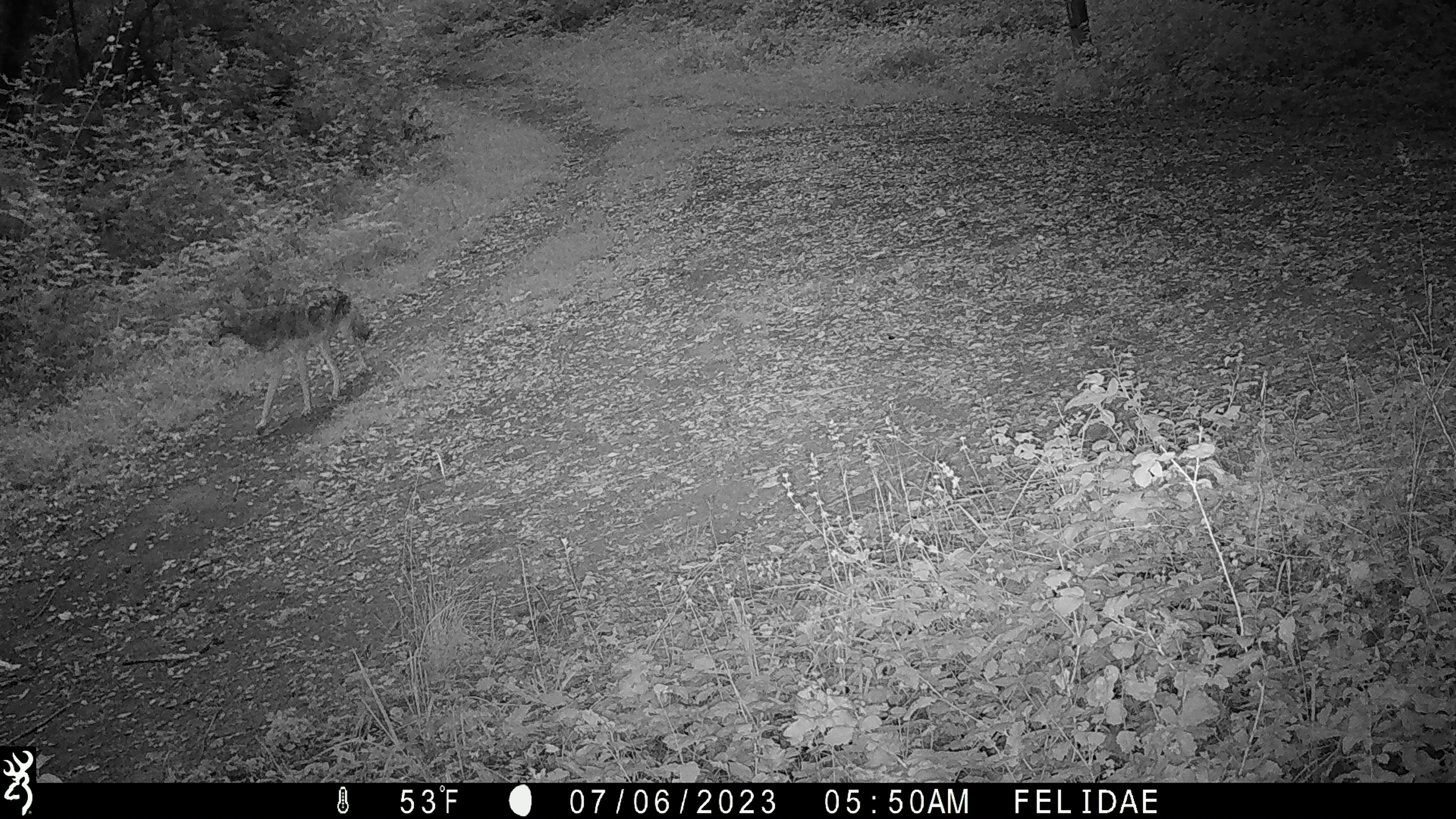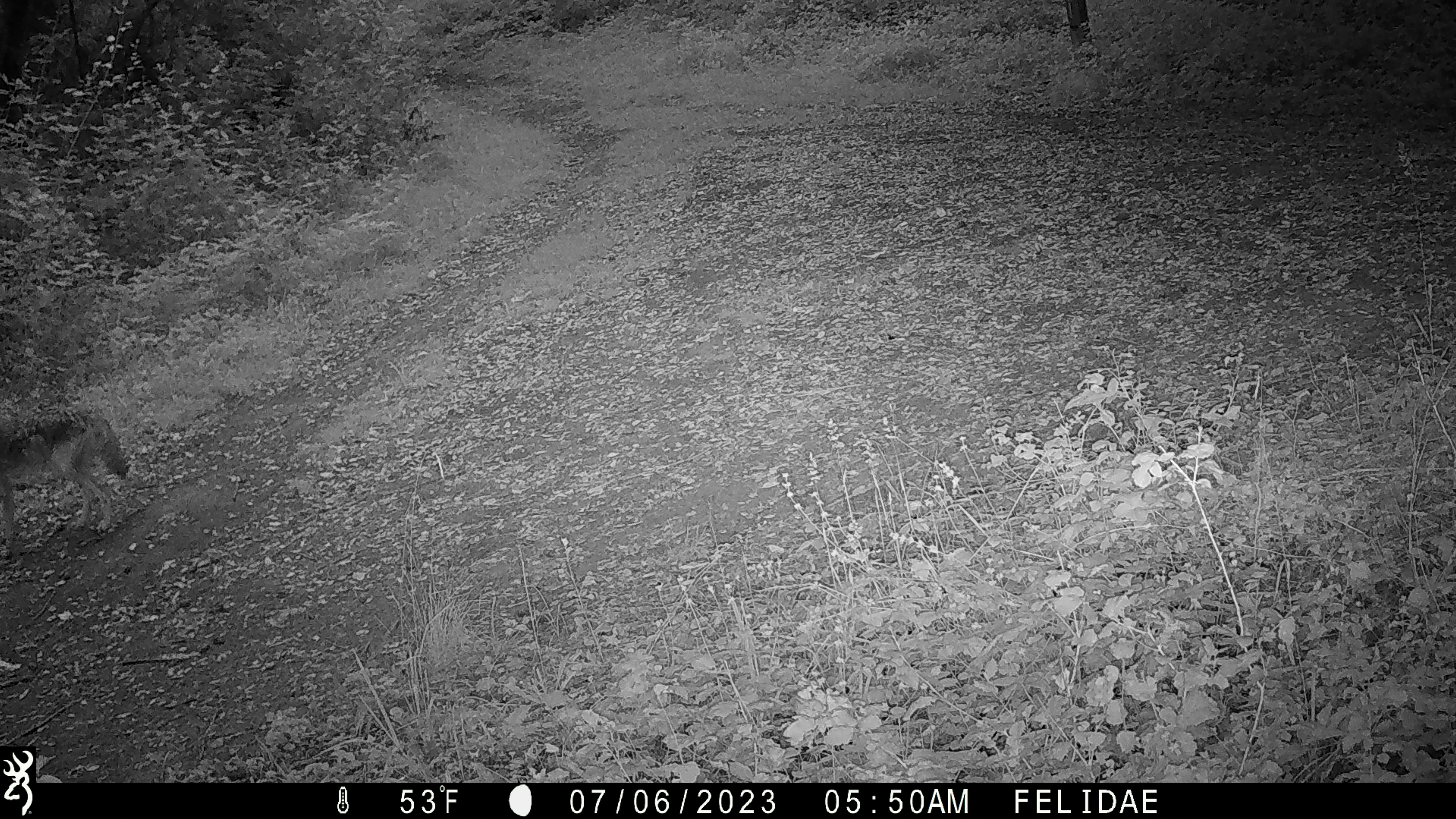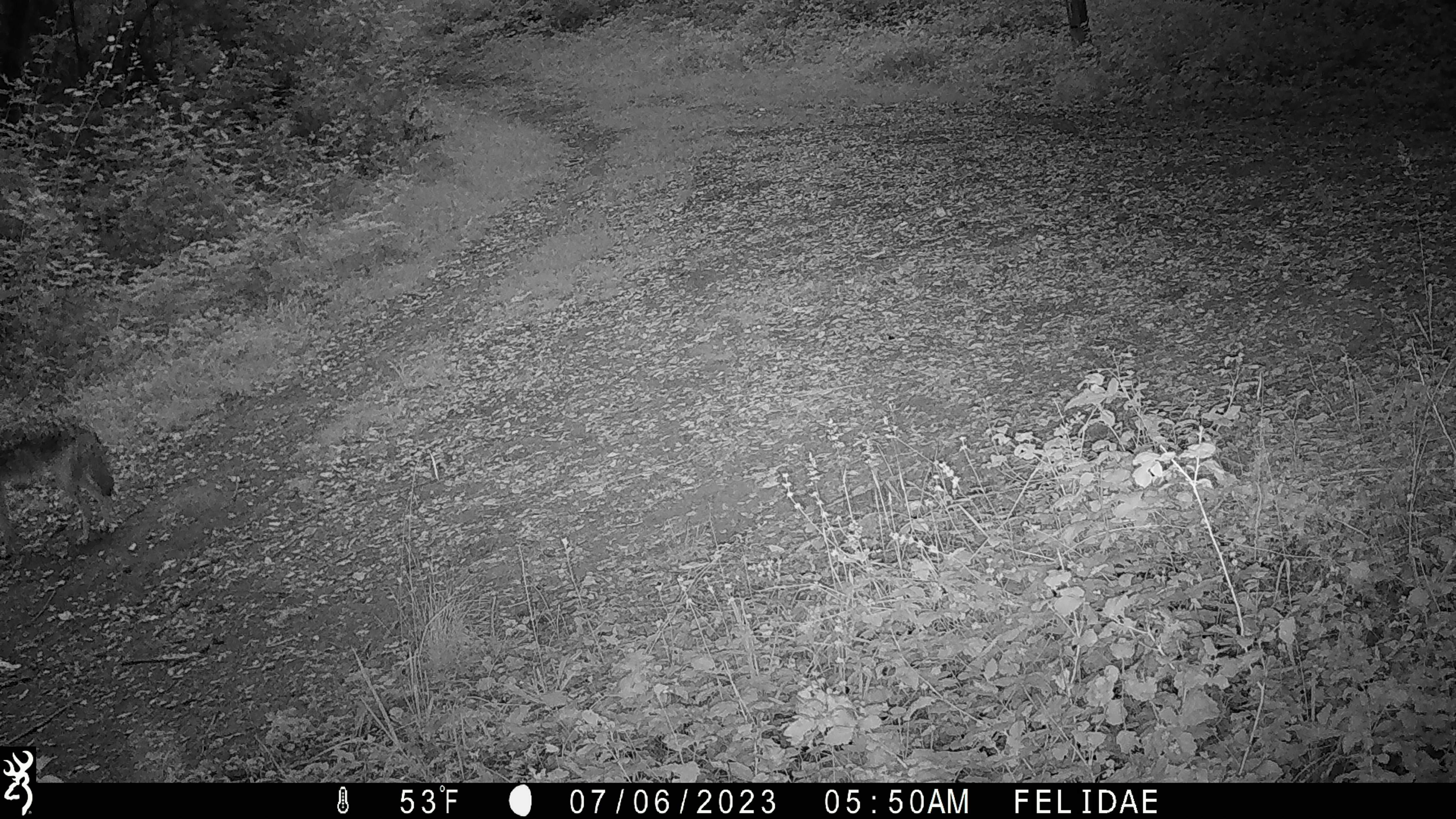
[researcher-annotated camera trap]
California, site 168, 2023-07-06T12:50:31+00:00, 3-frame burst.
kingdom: Animalia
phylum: Chordata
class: Mammalia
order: Carnivora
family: Canidae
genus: Canis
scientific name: Canis latrans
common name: coyote